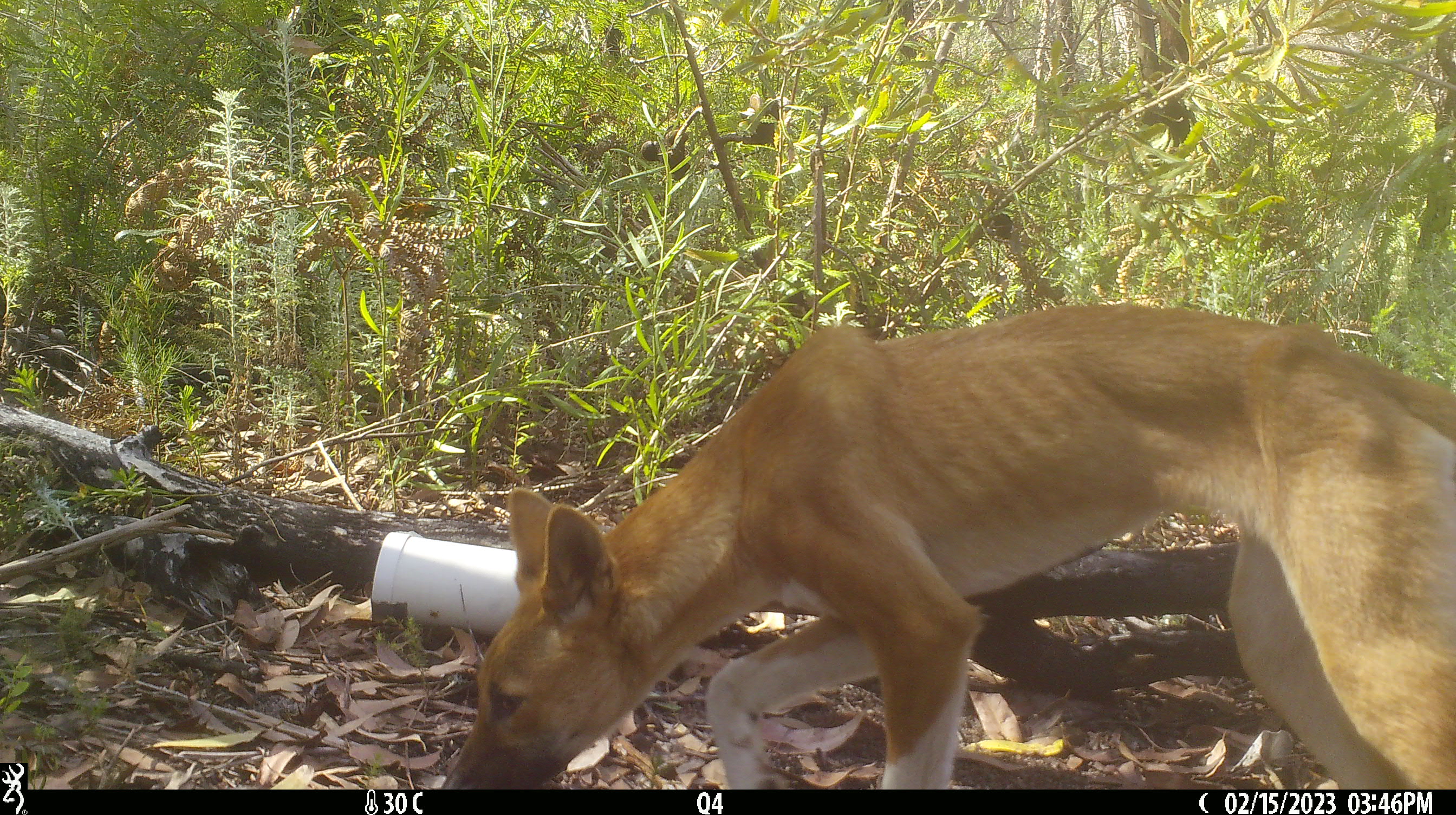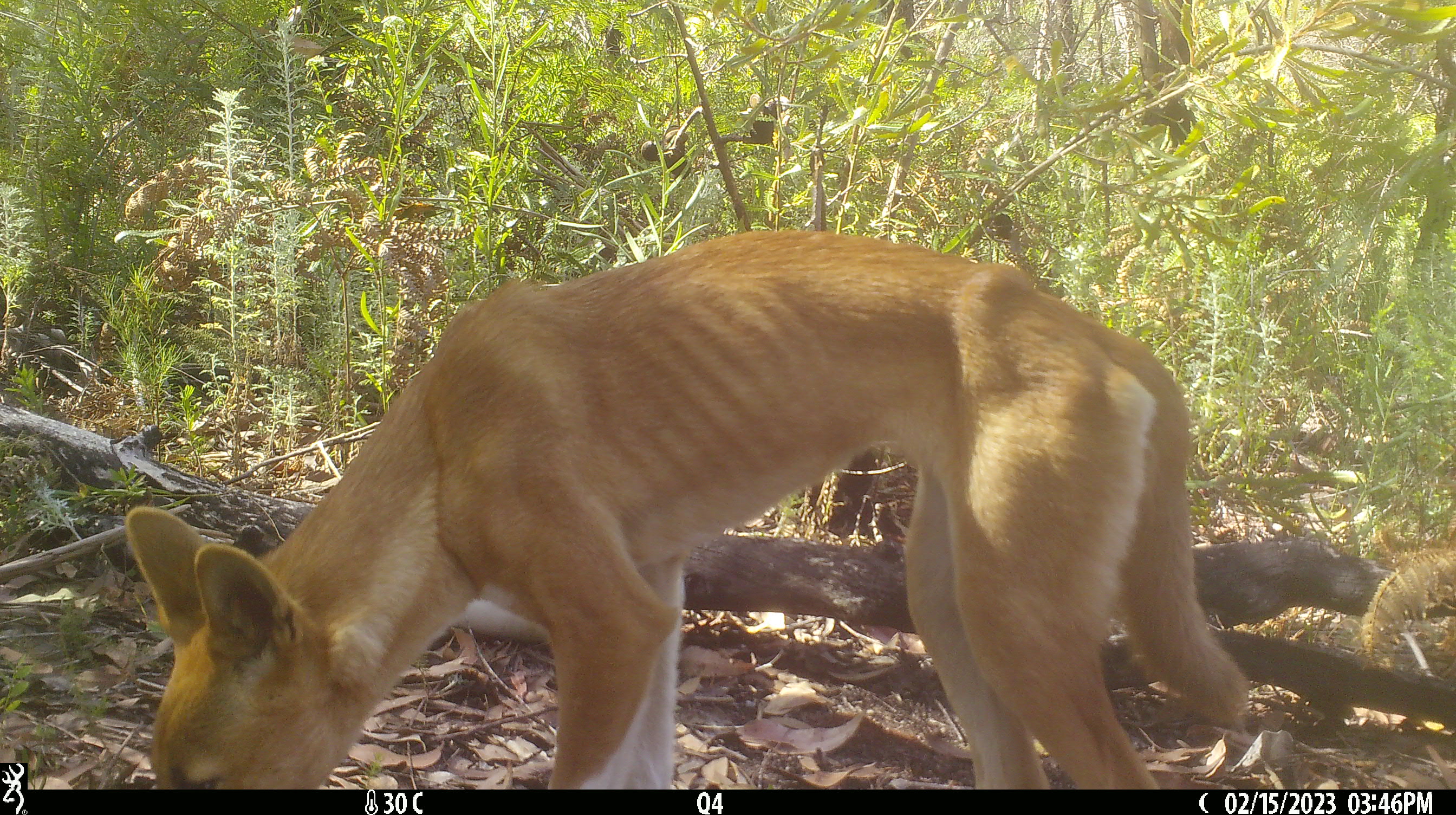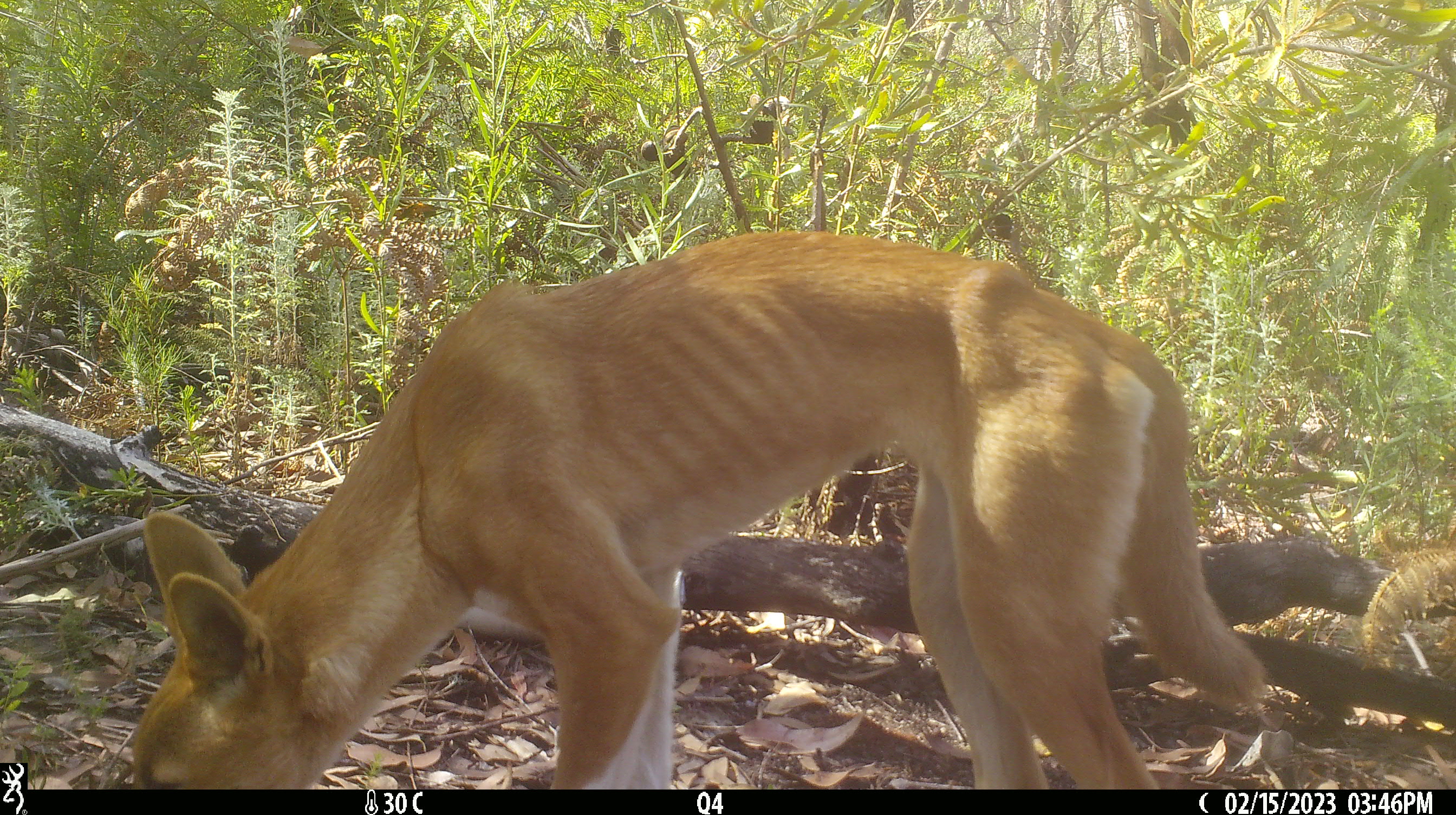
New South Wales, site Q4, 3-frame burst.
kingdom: Animalia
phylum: Chordata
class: Mammalia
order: Carnivora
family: Canidae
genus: Canis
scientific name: Canis familiaris dingo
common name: dingo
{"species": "dingo (Canis familiaris dingo)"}